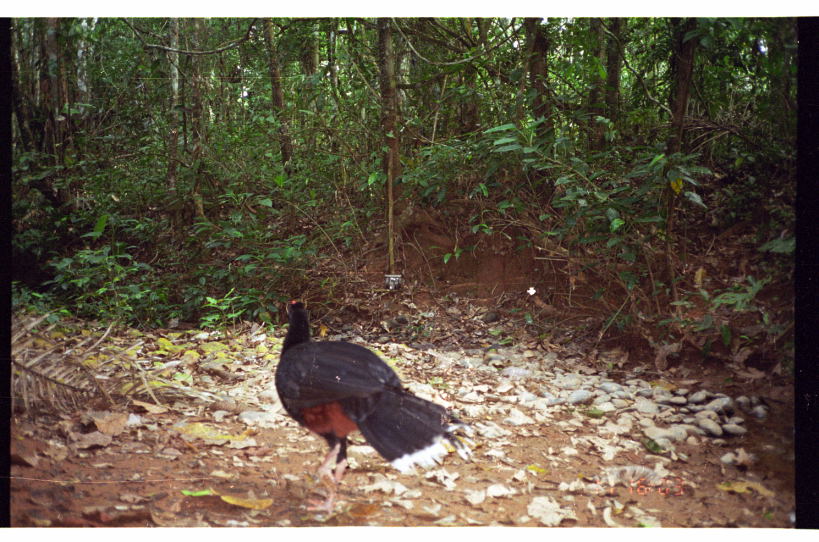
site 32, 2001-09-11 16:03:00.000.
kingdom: Animalia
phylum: Chordata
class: Aves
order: Galliformes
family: Cracidae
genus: Mitu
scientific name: Mitu tuberosum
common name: razor-billed curassow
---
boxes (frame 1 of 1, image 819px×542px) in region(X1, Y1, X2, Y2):
mitu tuberosum: region(272, 297, 480, 518)